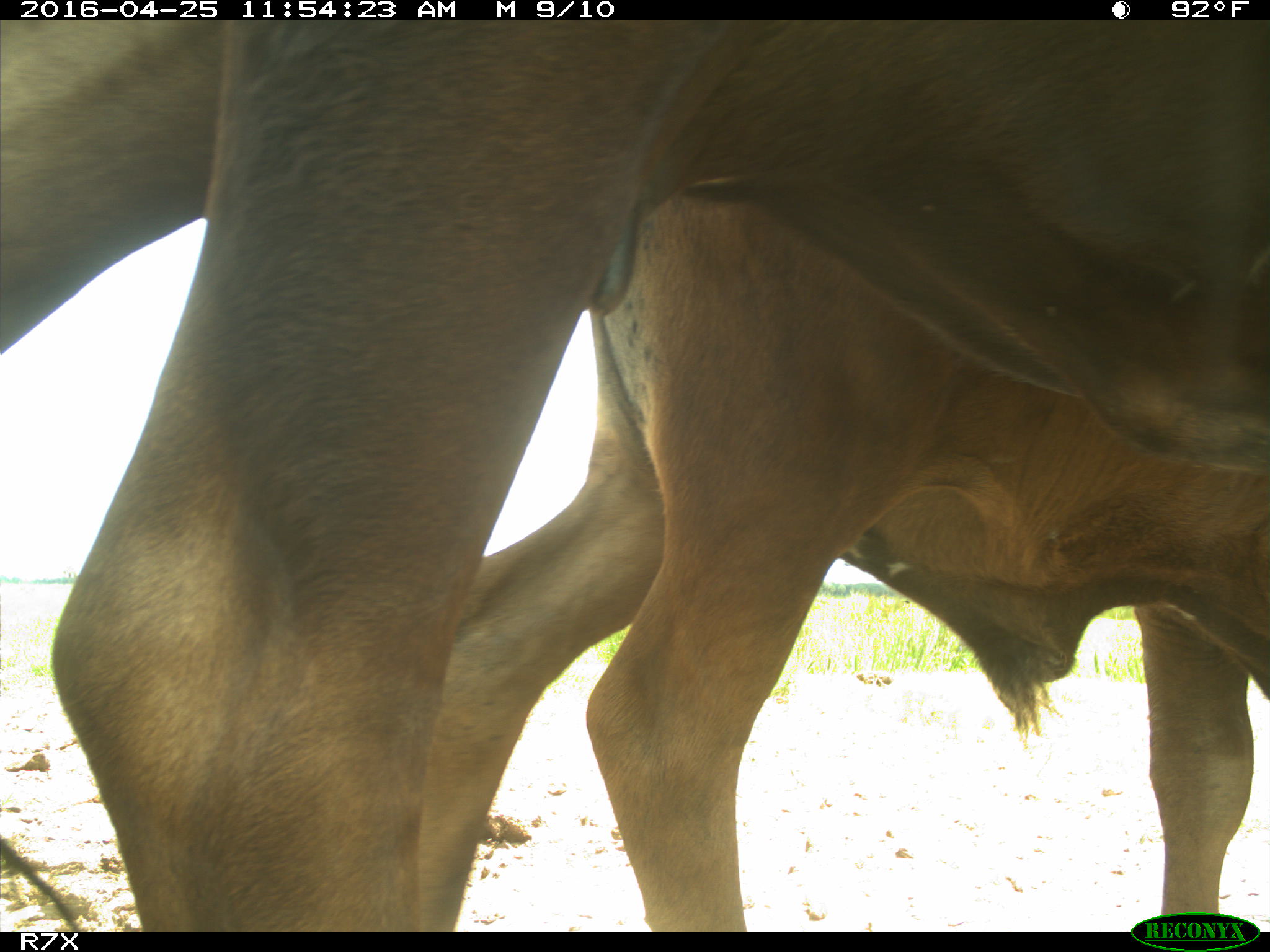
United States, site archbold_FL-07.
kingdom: Animalia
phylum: Chordata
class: Mammalia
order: Artiodactyla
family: Bovidae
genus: Bos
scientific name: Bos taurus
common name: domestic cow